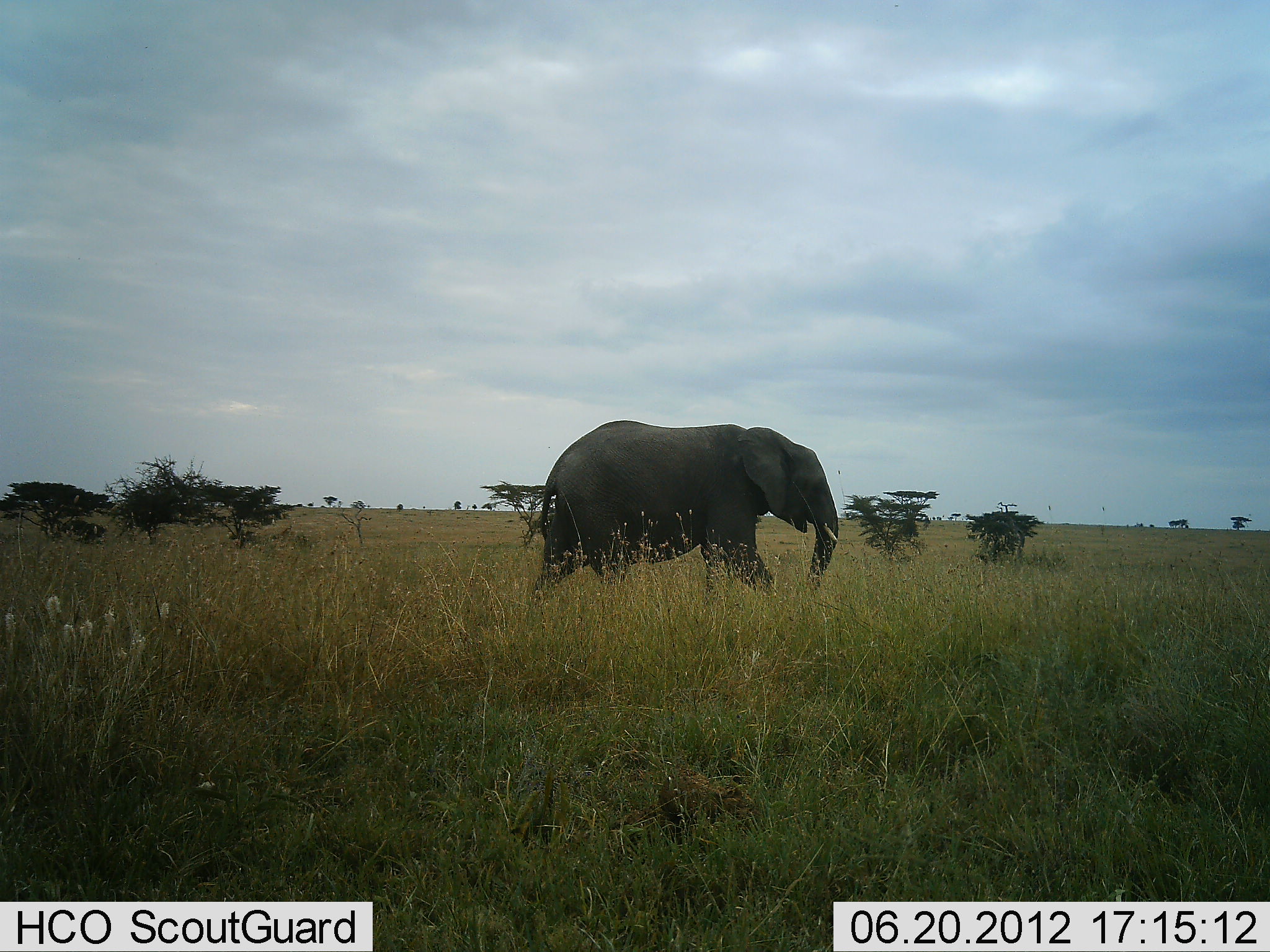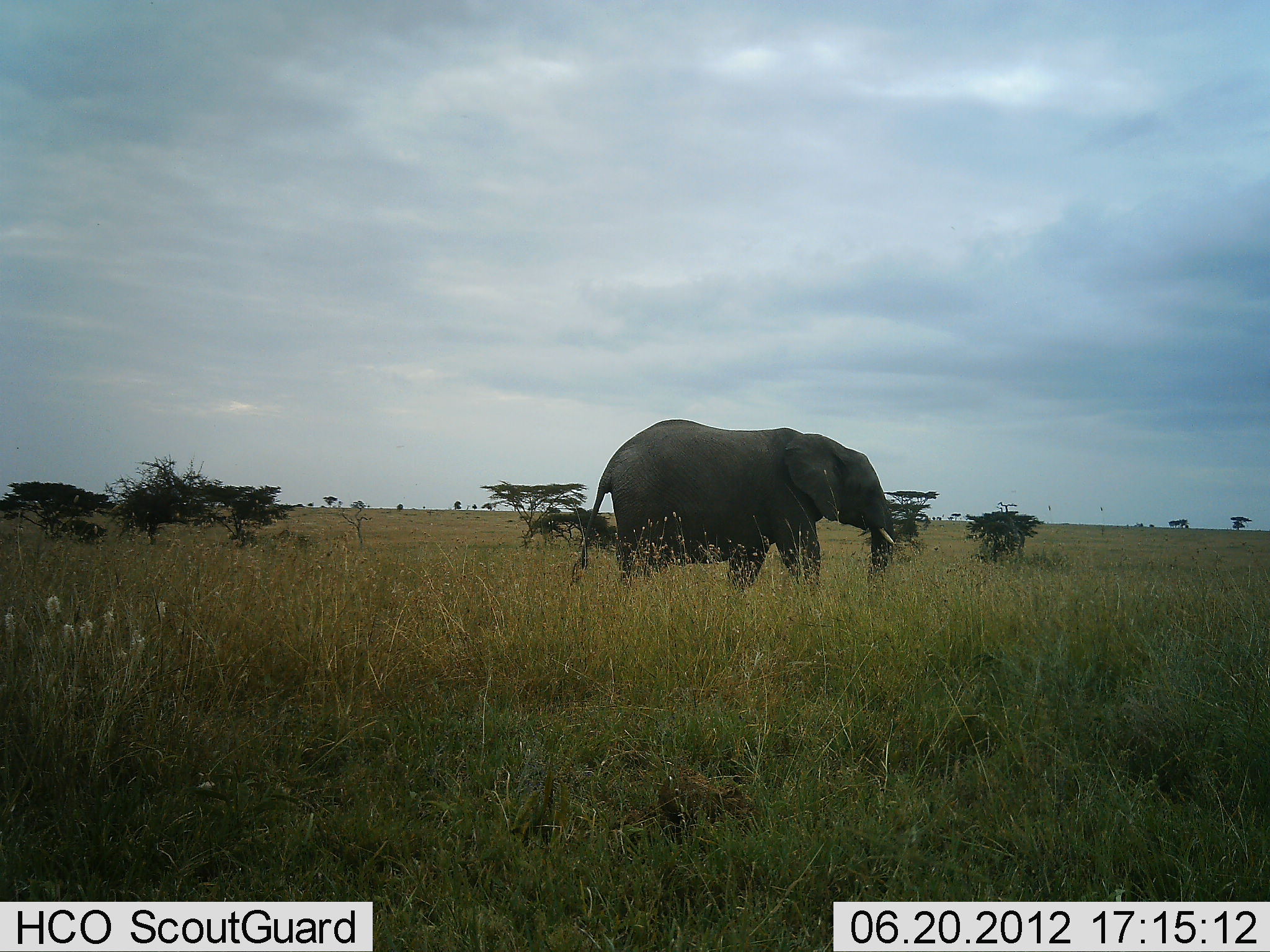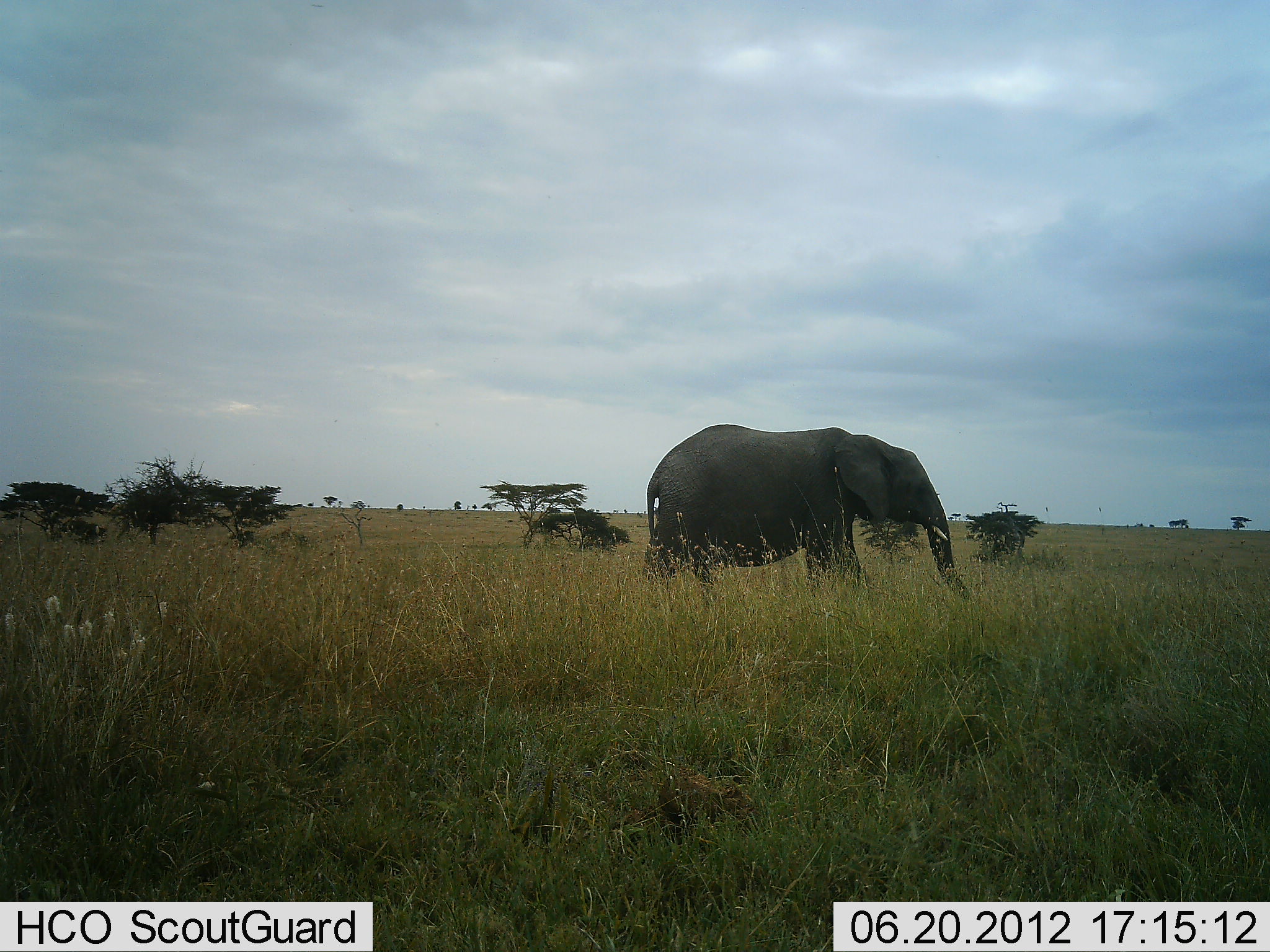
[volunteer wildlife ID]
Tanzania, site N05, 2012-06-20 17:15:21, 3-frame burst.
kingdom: Animalia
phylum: Chordata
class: Mammalia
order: Proboscidea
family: Elephantidae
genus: Loxodonta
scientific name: Loxodonta africana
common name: african bush elephant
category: elephant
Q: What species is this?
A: Elephant (african bush elephant) (Loxodonta africana).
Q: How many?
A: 1.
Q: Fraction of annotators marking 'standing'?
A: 10%.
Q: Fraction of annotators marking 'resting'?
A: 0%.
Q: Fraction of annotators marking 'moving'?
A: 100%.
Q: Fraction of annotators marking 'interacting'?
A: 0%.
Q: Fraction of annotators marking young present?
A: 0%.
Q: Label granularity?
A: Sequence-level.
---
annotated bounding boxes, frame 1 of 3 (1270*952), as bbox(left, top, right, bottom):
animal: bbox(525, 421, 841, 604)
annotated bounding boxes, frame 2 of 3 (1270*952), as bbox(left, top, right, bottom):
animal: bbox(568, 420, 895, 604)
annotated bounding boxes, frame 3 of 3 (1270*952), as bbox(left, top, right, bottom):
animal: bbox(639, 421, 970, 607)